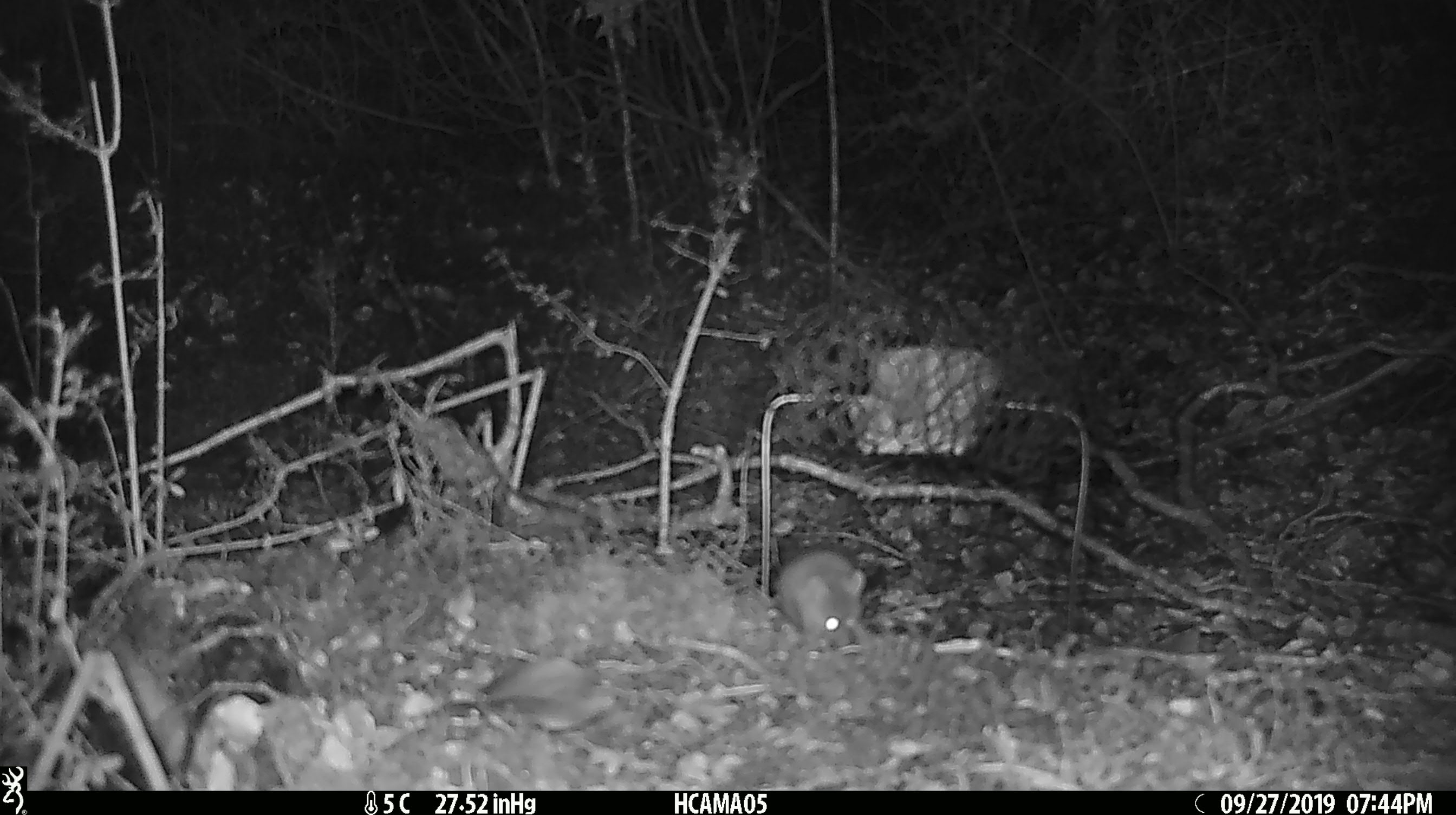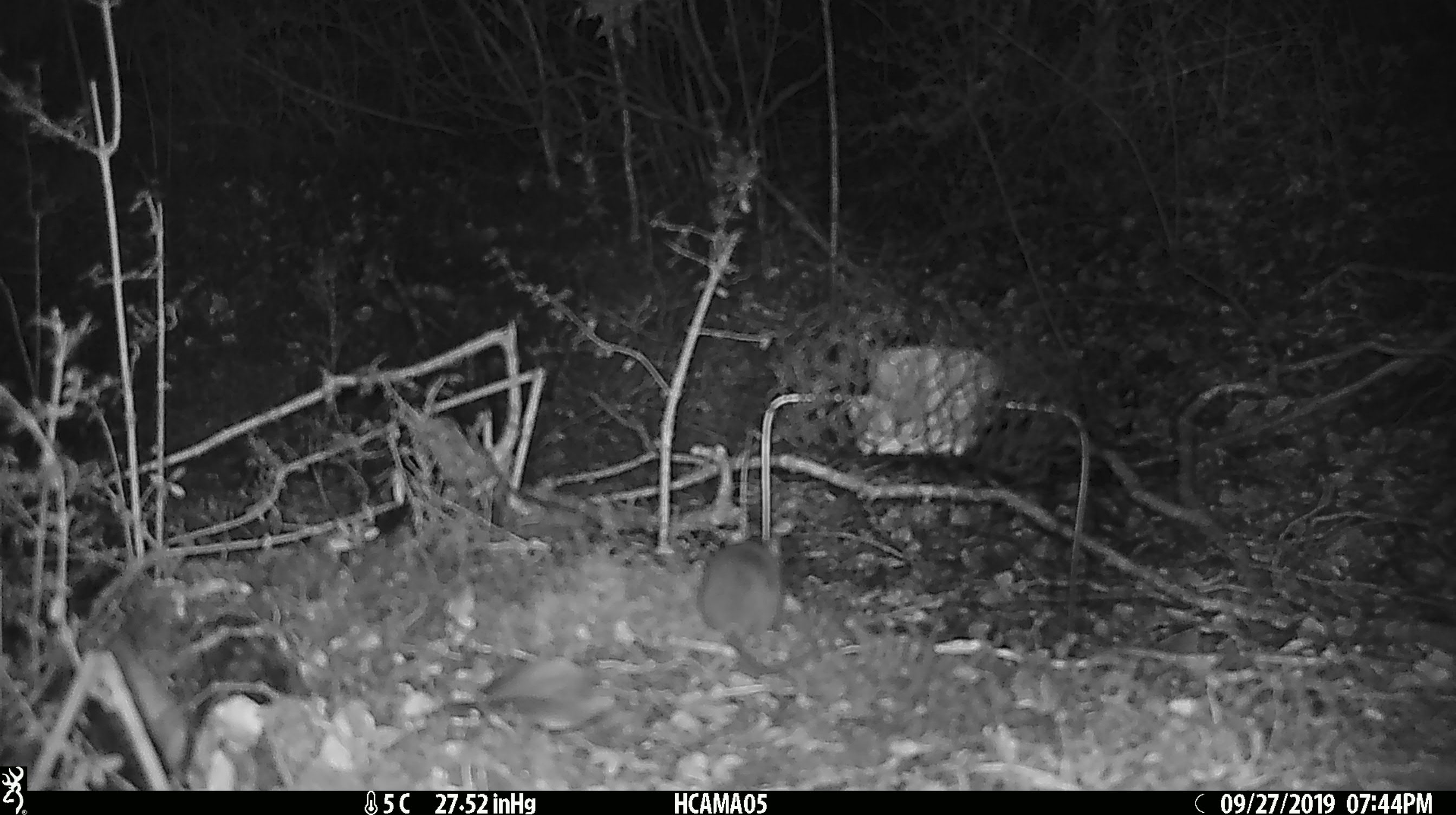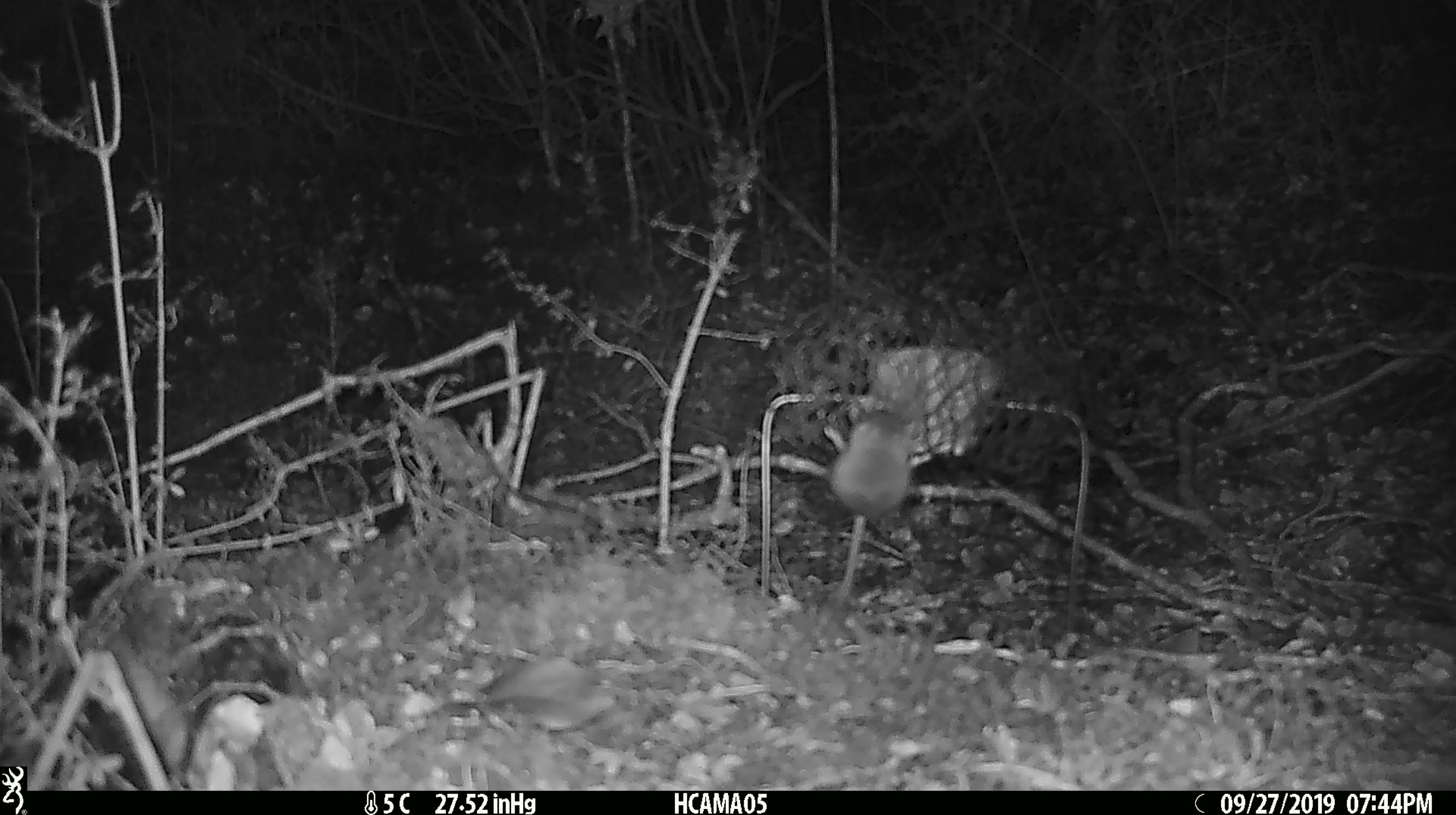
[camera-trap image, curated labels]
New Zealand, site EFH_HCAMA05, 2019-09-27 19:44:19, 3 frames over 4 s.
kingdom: Animalia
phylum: Chordata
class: Mammalia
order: Rodentia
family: Muridae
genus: Mus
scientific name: Mus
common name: mouse